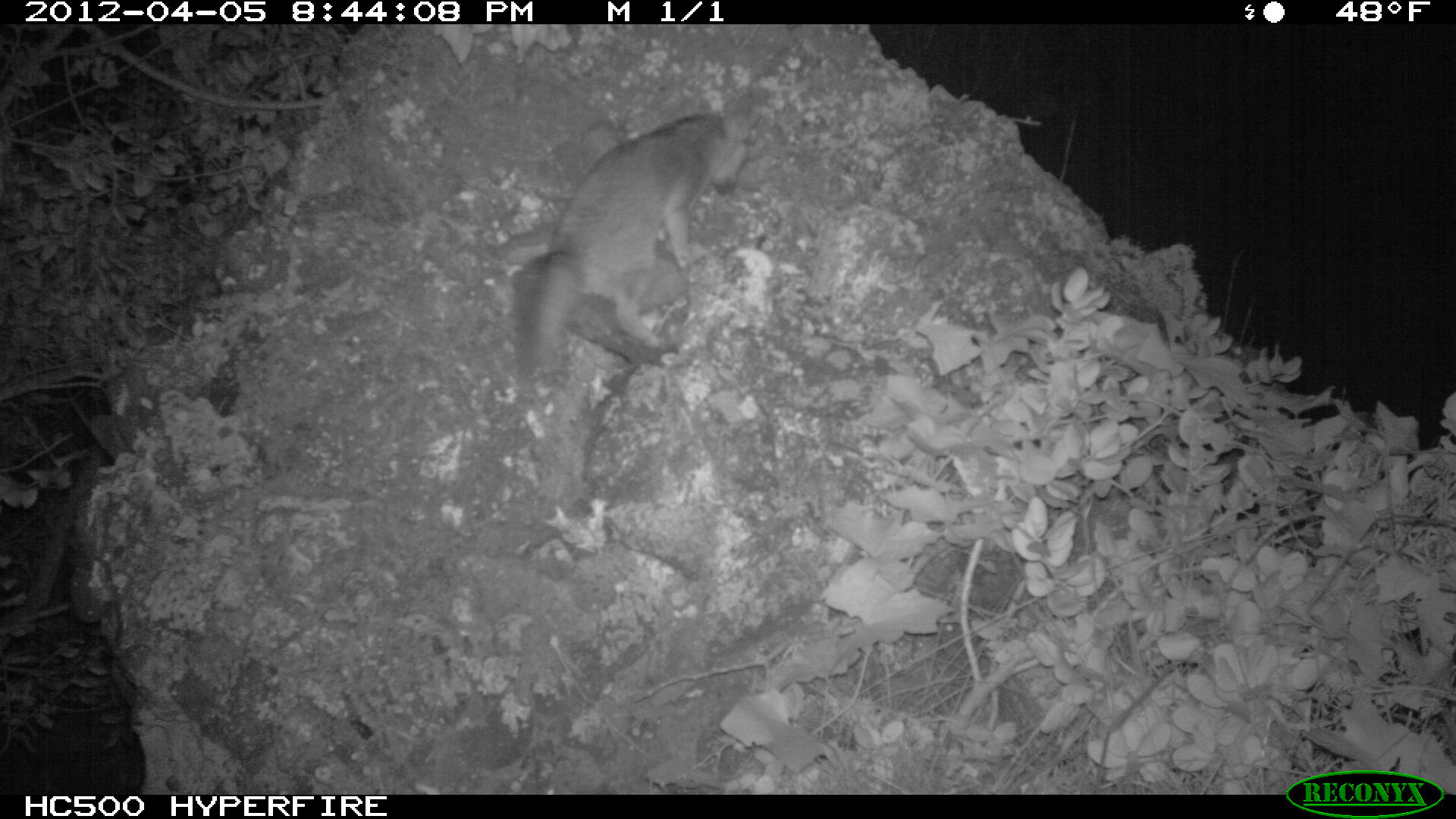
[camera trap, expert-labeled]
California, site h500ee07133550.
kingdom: Animalia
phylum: Chordata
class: Mammalia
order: Carnivora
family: Canidae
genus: Urocyon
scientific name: Urocyon littoralis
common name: island fox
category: fox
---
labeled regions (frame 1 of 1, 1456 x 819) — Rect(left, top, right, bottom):
fox: Rect(517, 111, 760, 381)